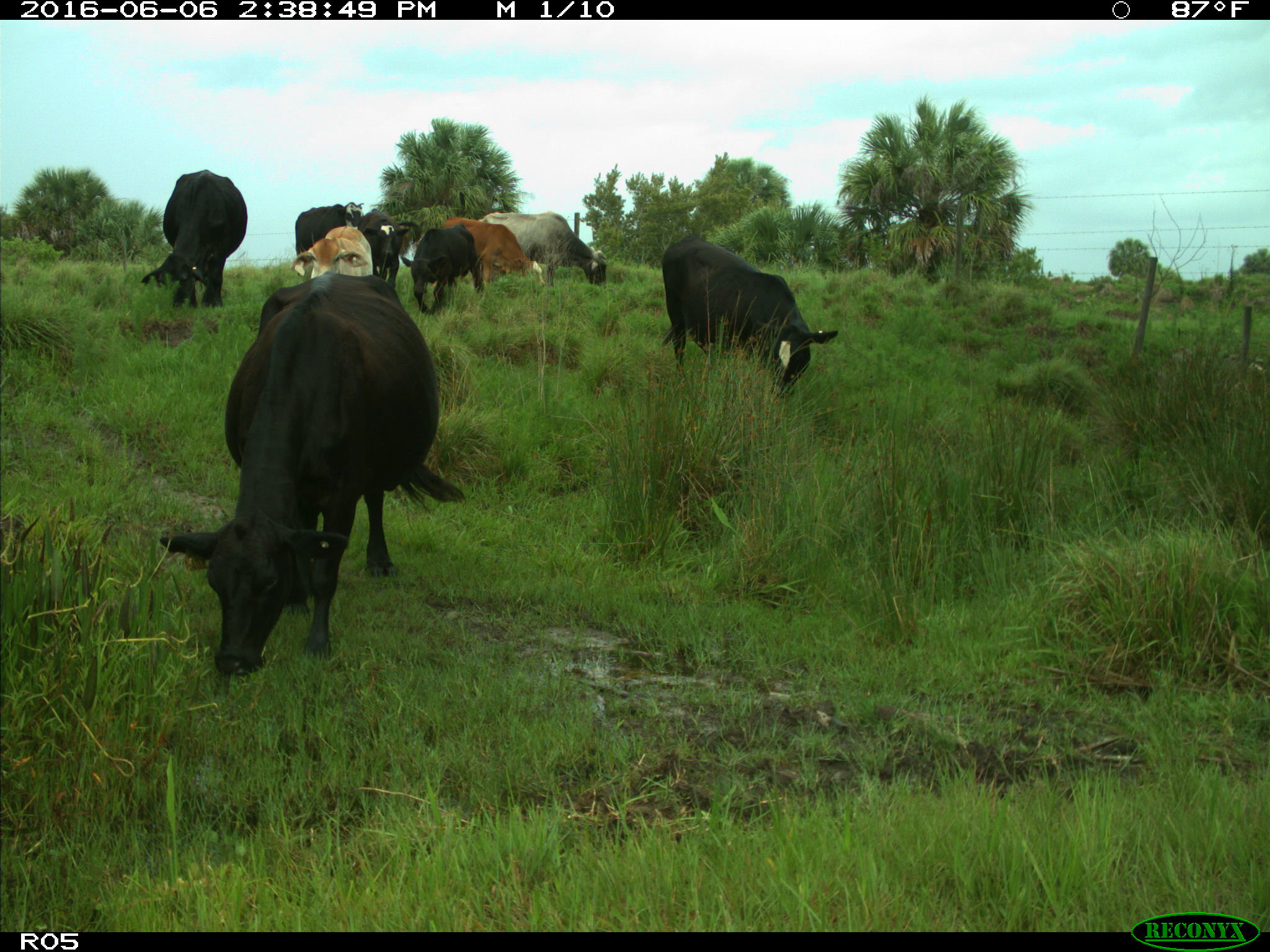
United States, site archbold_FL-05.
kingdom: Animalia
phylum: Chordata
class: Mammalia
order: Artiodactyla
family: Bovidae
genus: Bos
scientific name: Bos taurus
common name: domestic cow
Bos taurus (domestic cow).